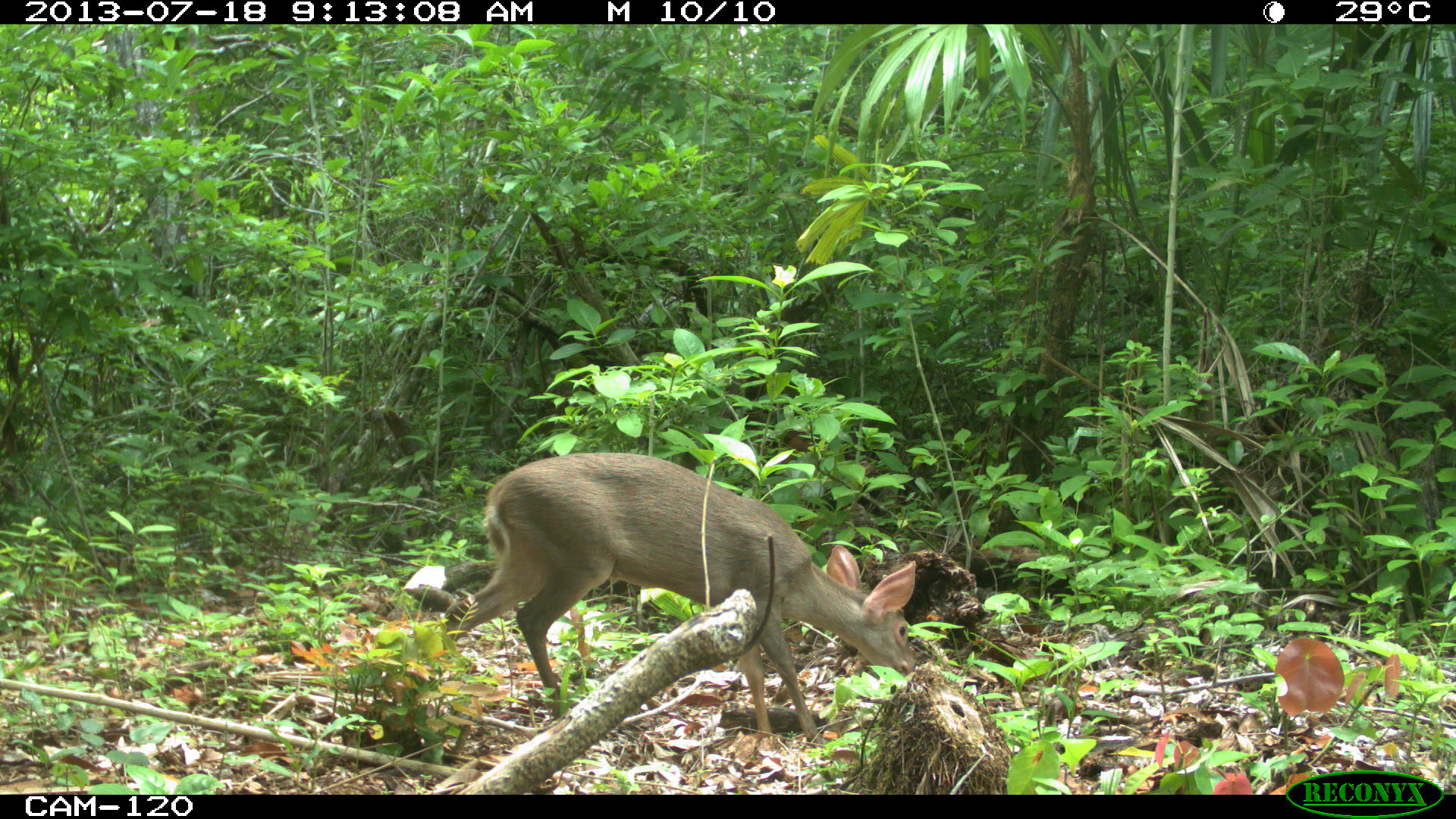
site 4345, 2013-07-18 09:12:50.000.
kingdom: Animalia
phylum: Chordata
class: Mammalia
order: Artiodactyla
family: Cervidae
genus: Odocoileus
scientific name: Odocoileus virginianus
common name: white-tailed deer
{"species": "Odocoileus virginianus (white-tailed deer)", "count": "1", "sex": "female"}